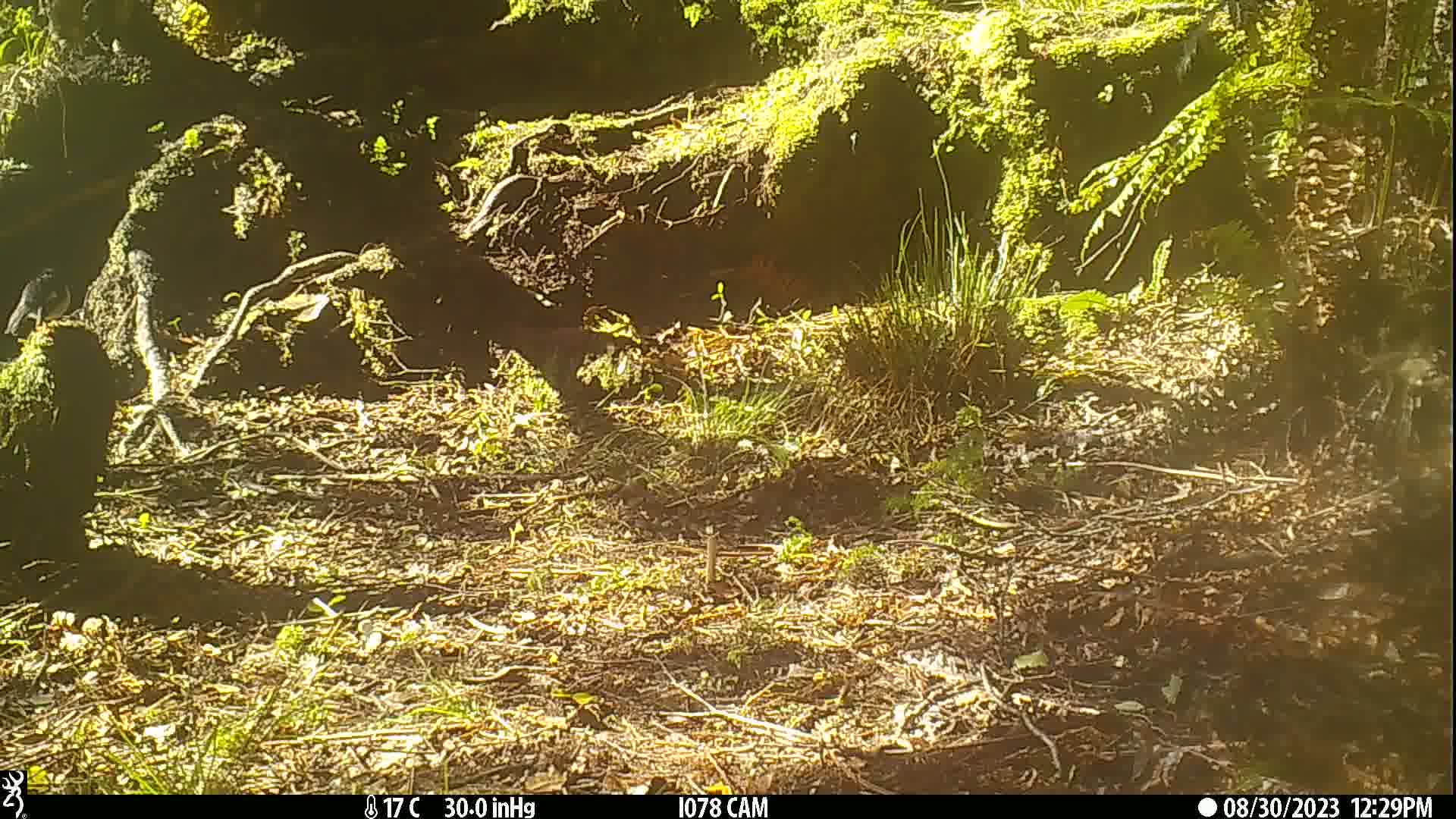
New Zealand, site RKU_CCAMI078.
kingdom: Animalia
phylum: Chordata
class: Aves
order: Passeriformes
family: Petroicidae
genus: Petroica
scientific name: Petroica macrocephala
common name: tomtit